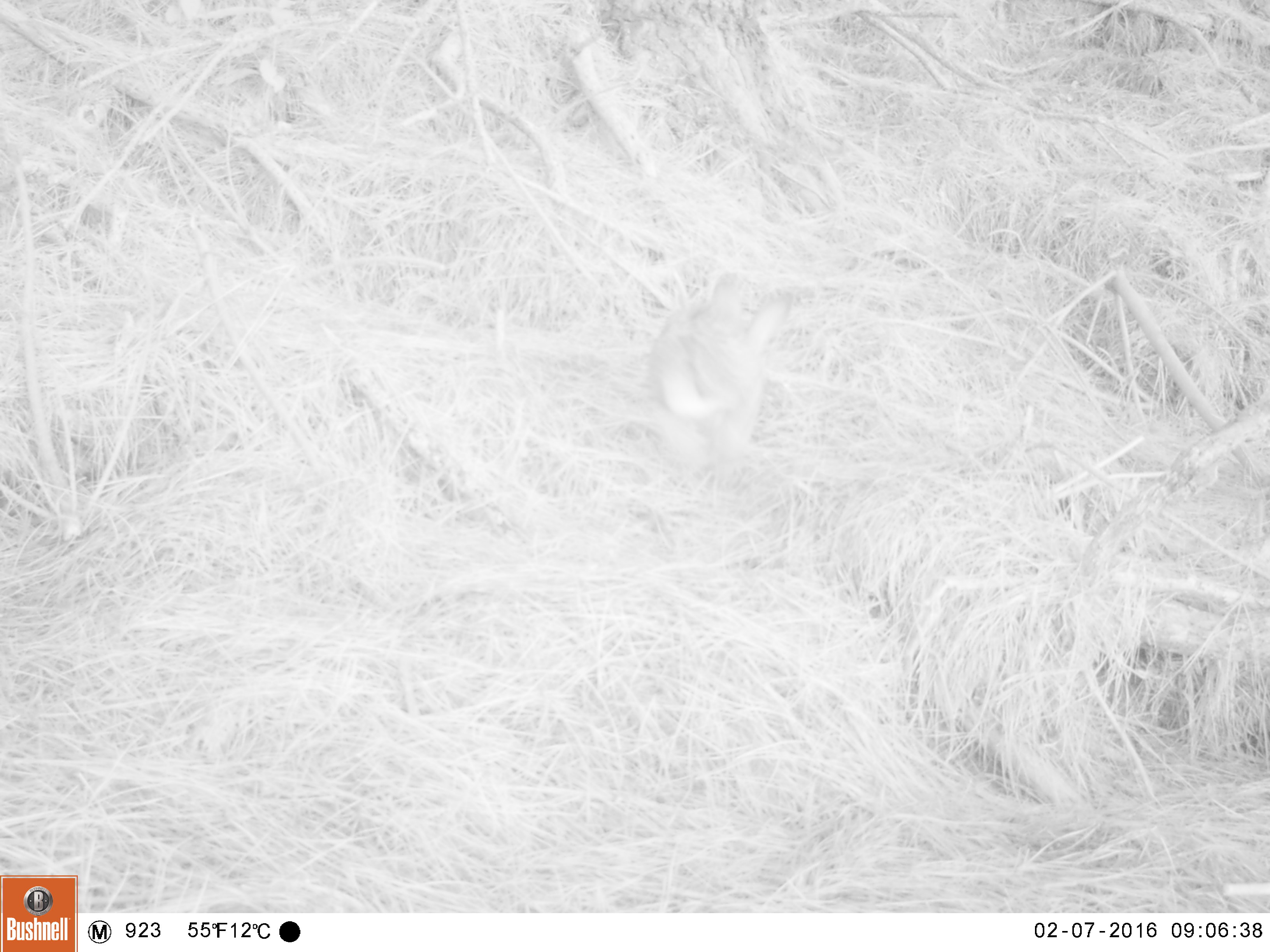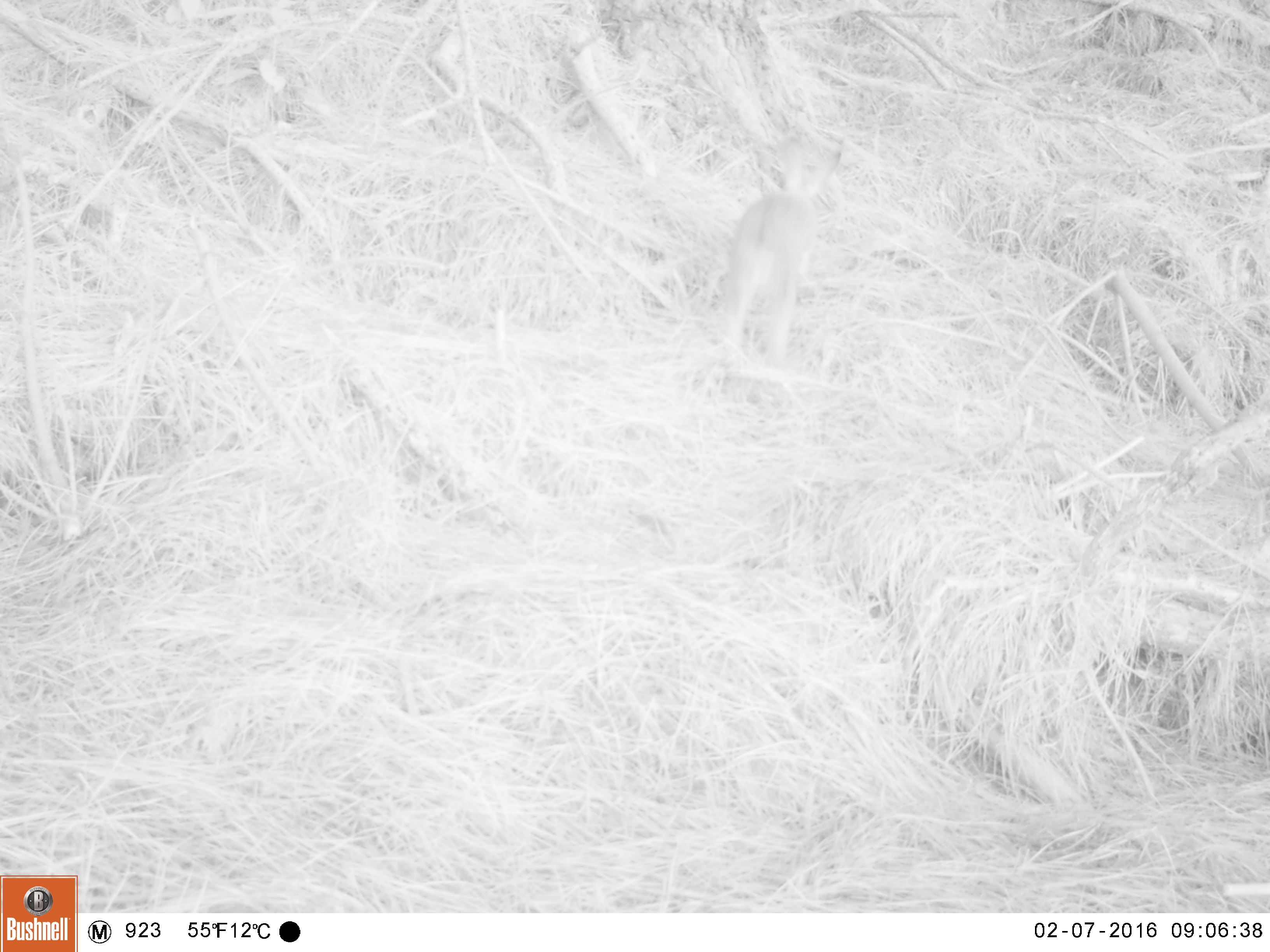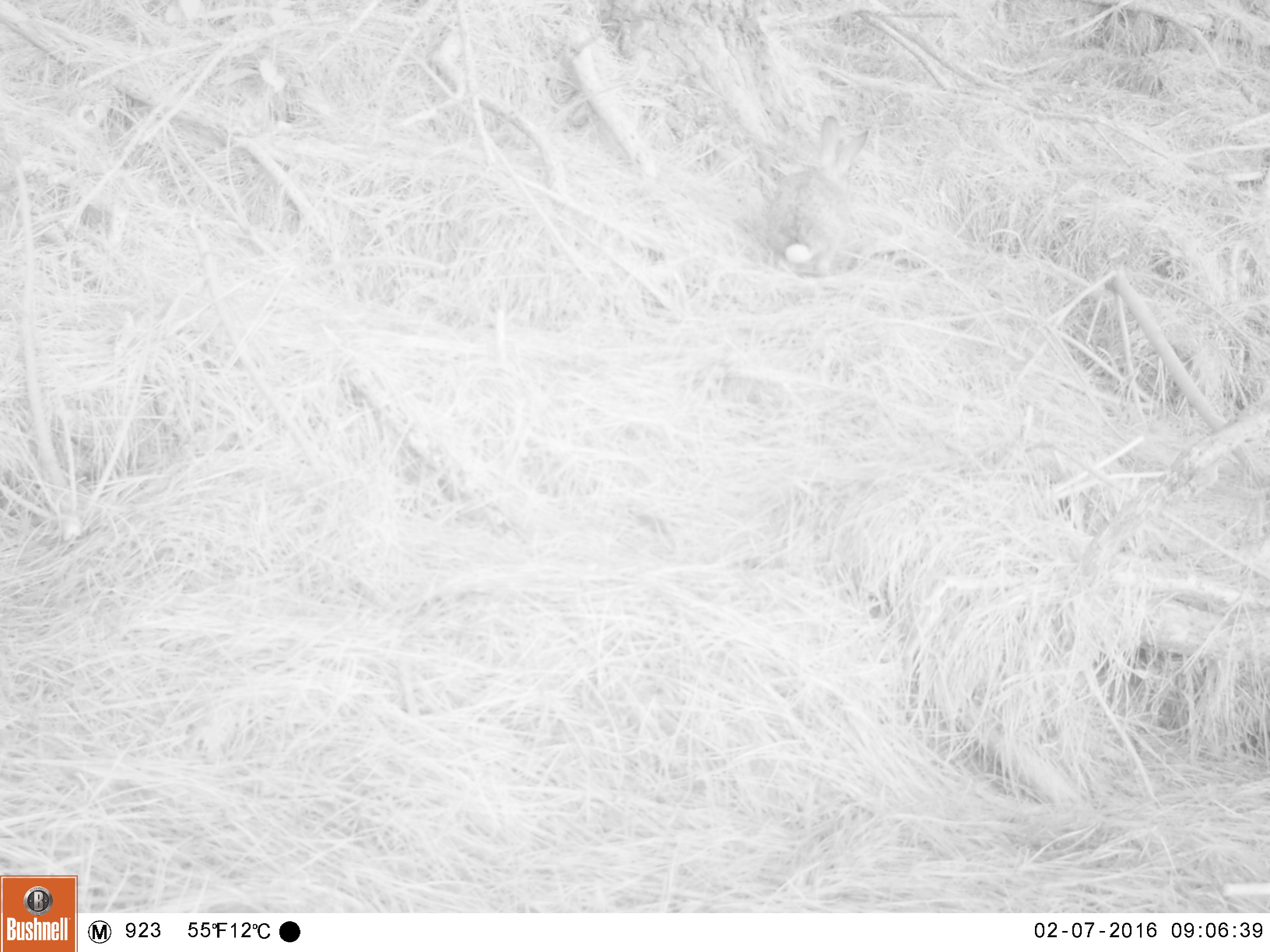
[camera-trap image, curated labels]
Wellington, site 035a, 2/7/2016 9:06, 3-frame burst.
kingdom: Animalia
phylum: Chordata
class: Mammalia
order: Lagomorpha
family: Leporidae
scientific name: Leporidae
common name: rabbit